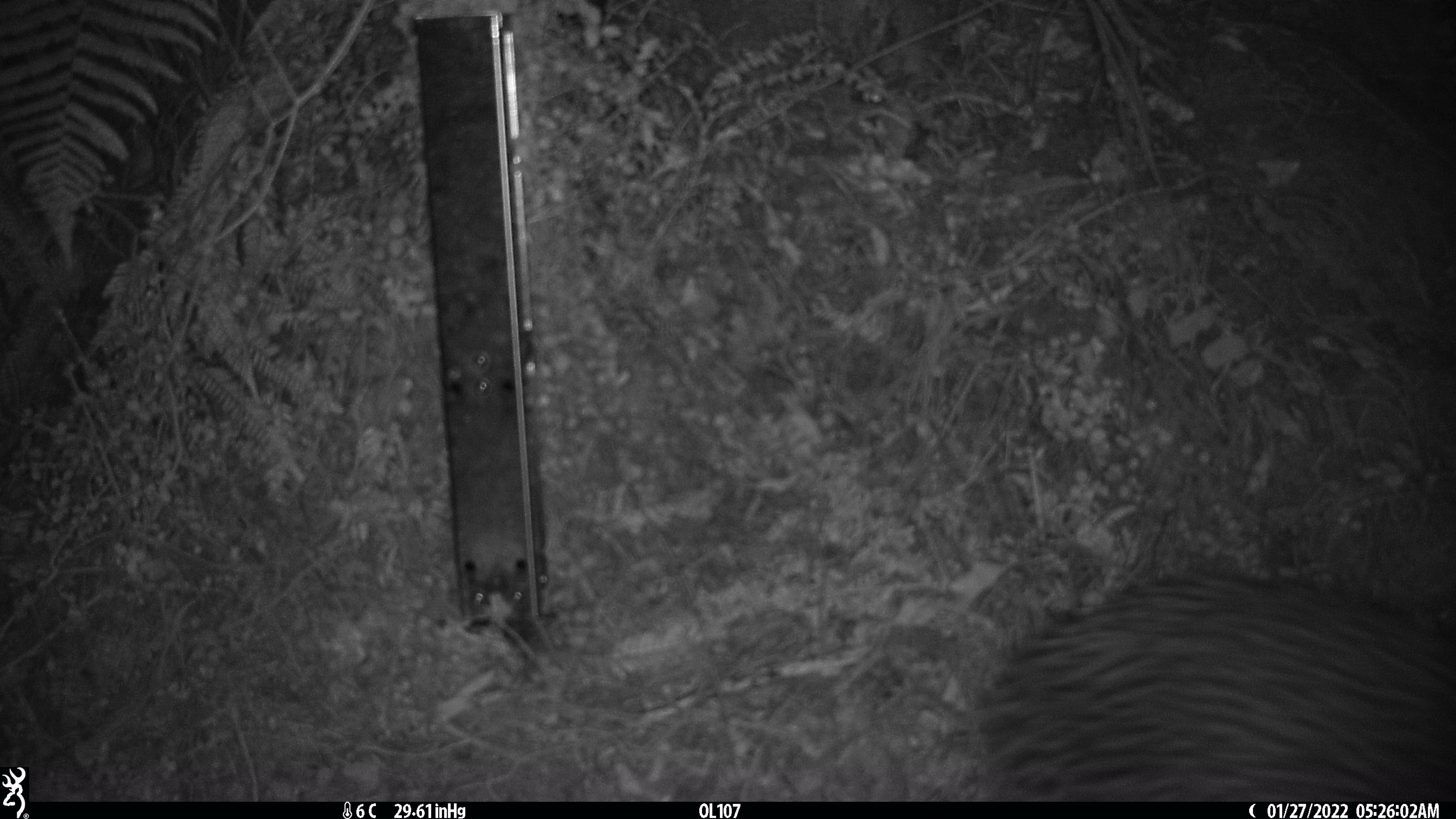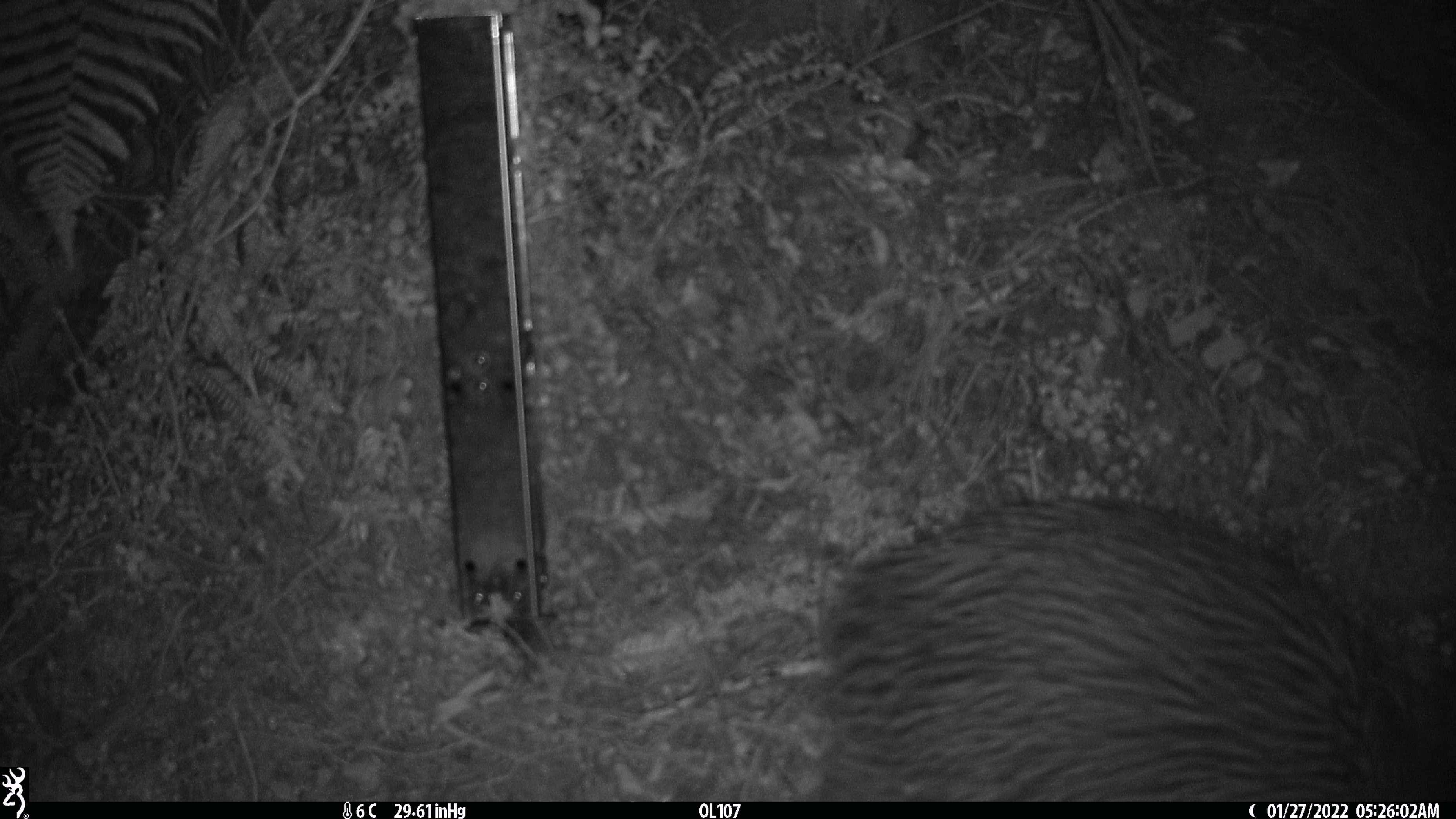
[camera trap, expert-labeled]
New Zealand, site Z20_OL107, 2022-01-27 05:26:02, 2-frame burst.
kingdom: Animalia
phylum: Chordata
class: Aves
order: Apterygiformes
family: Apterygidae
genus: Apteryx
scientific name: Apteryx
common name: kiwi